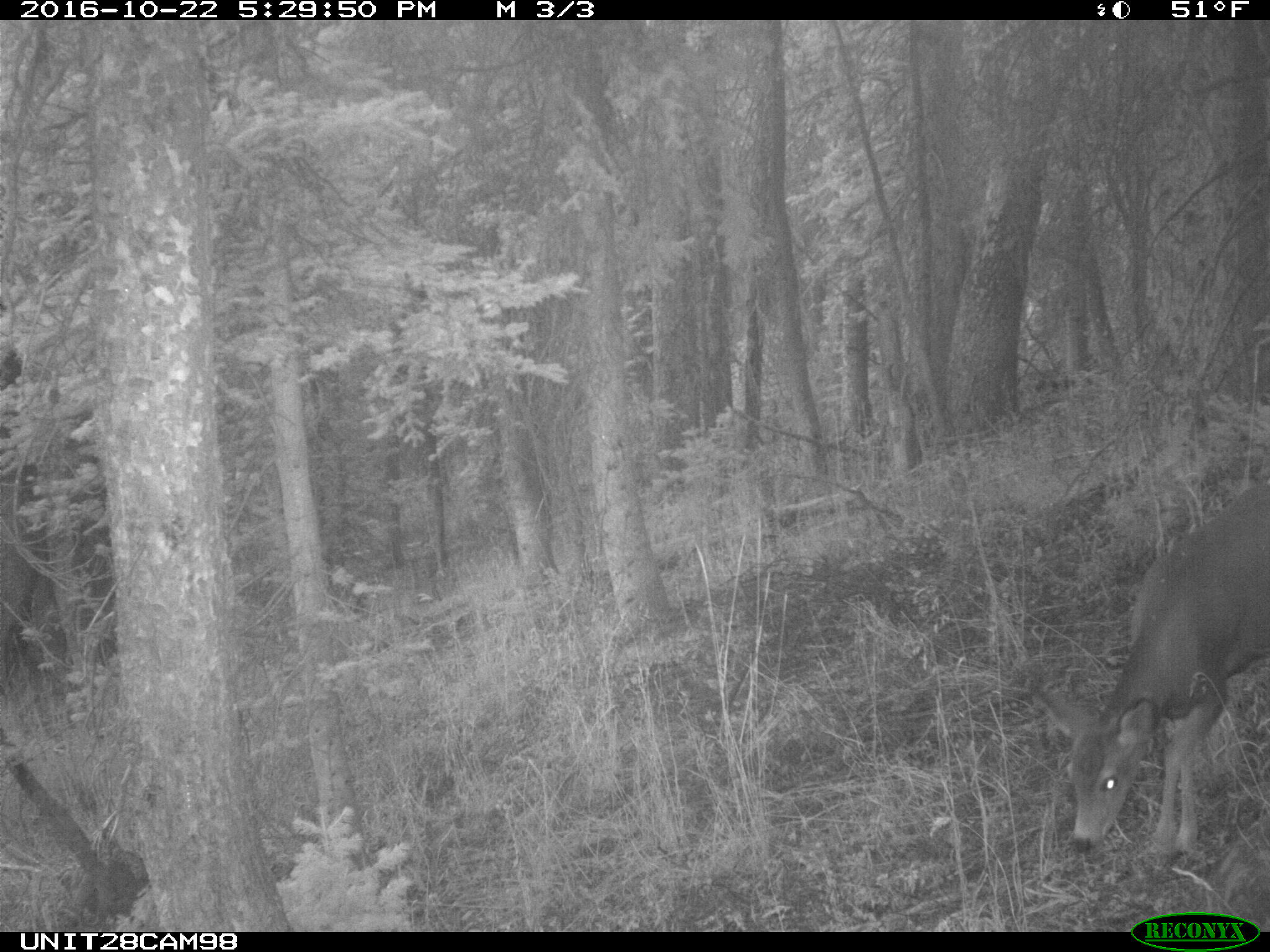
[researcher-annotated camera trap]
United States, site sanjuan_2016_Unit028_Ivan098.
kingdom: Animalia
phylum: Chordata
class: Mammalia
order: Artiodactyla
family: Cervidae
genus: Odocoileus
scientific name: Odocoileus hemionus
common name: mule deer